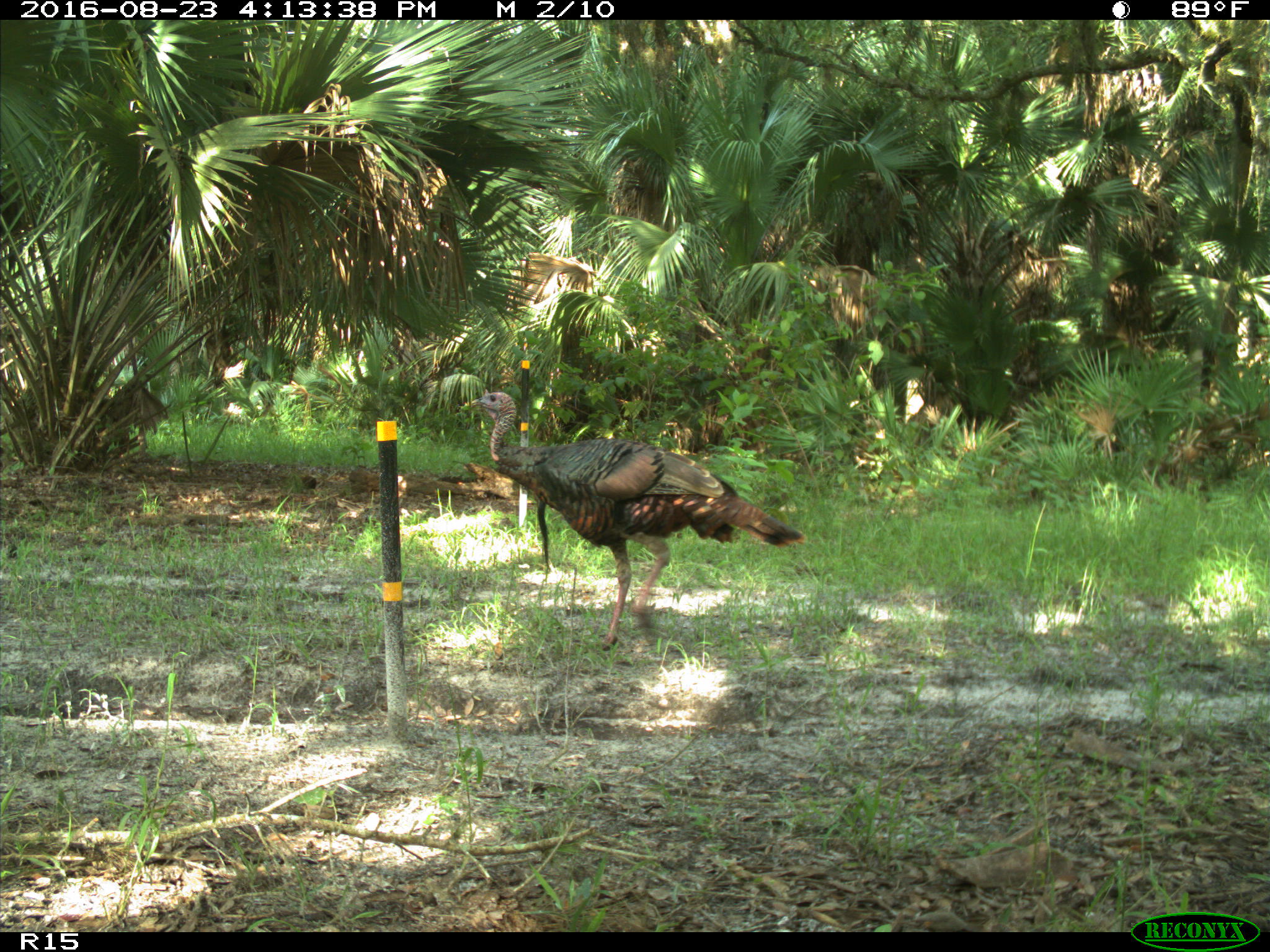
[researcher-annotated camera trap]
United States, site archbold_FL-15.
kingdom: Animalia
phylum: Chordata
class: Aves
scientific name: Aves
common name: birds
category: unidentified bird